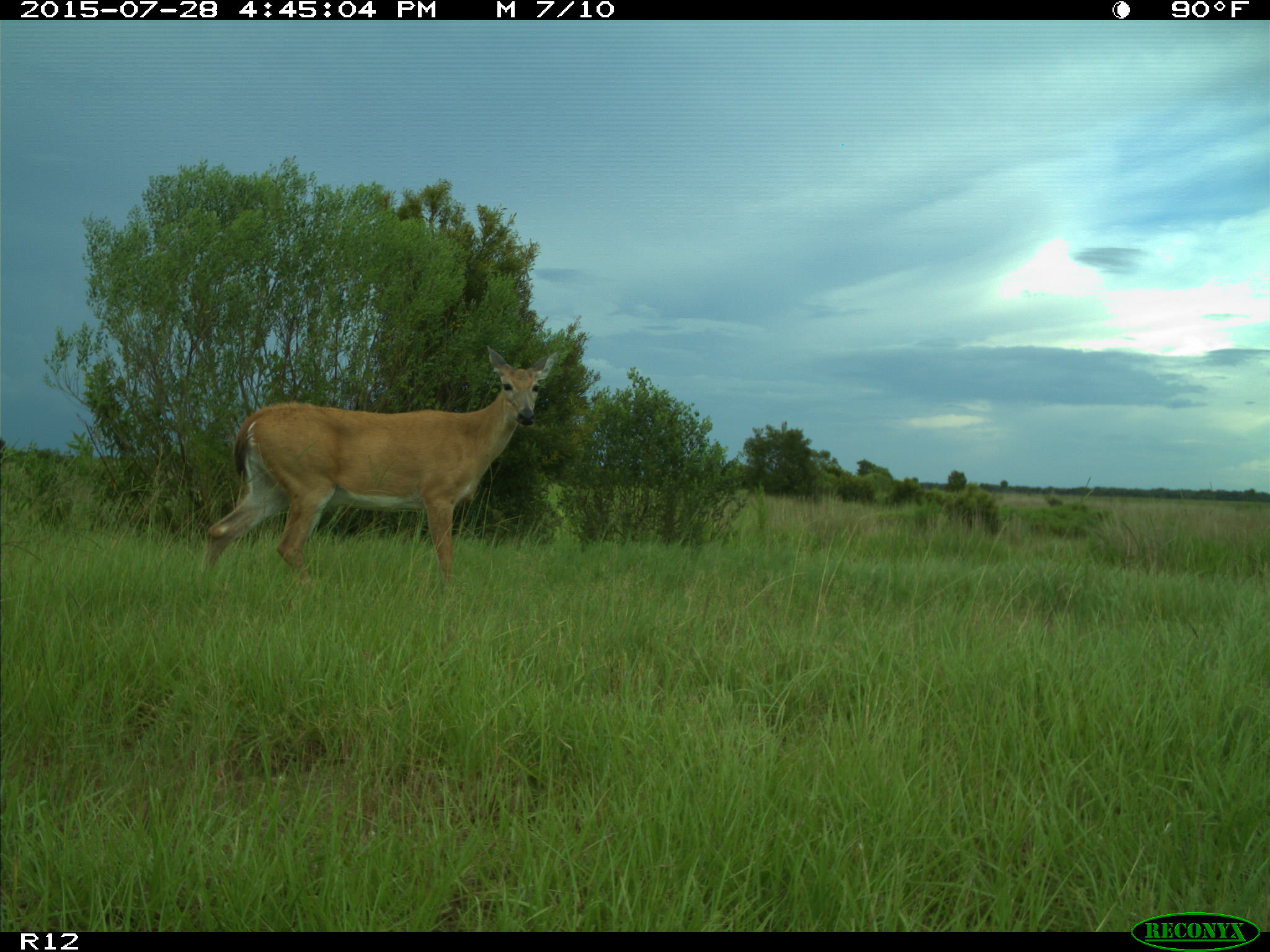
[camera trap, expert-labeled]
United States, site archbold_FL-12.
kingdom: Animalia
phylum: Chordata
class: Mammalia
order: Artiodactyla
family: Cervidae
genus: Odocoileus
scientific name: Odocoileus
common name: deer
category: unidentified deer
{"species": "unidentified deer (deer) (Odocoileus)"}